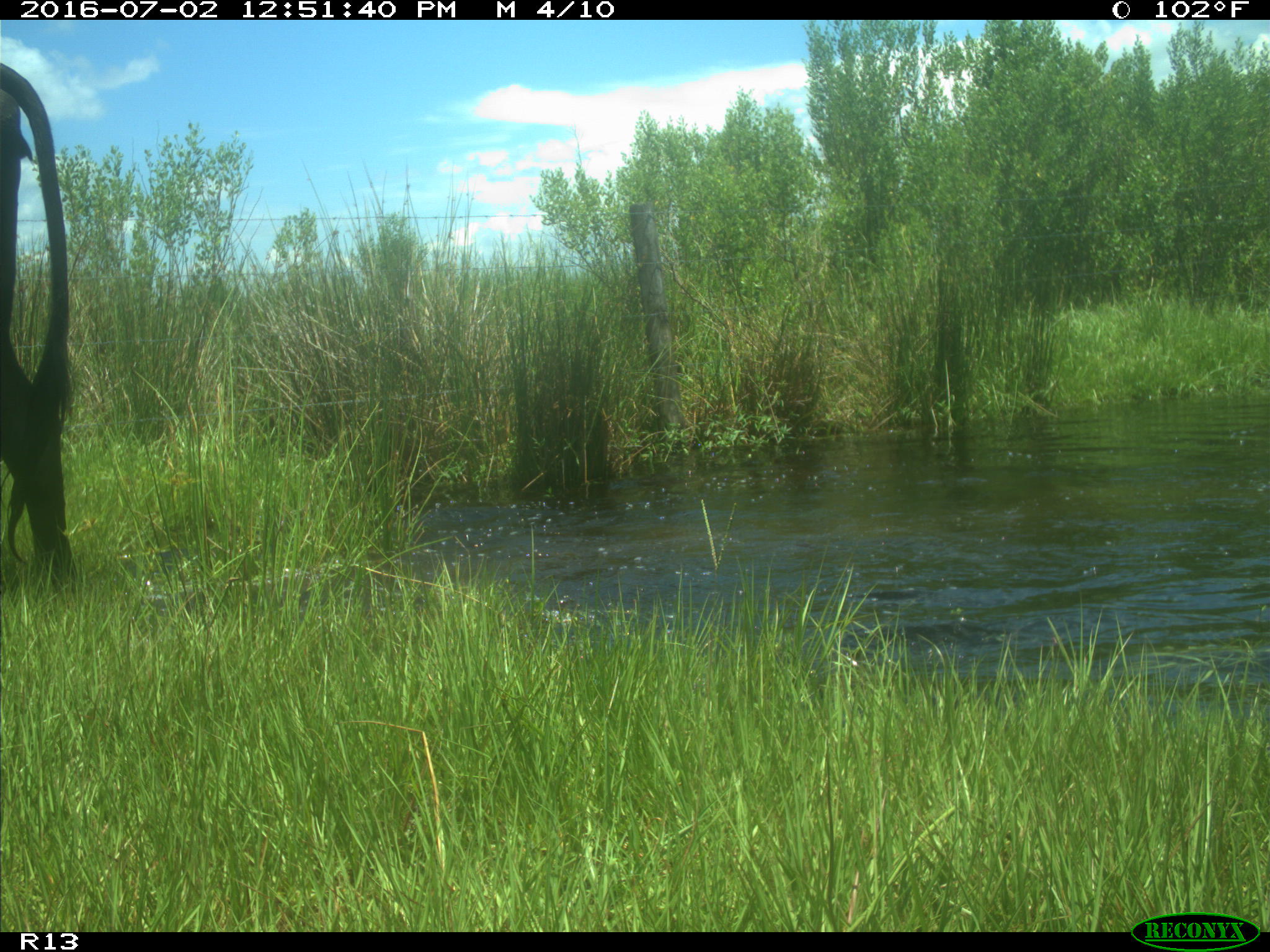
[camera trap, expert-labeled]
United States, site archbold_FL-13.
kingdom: Animalia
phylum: Chordata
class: Mammalia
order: Artiodactyla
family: Bovidae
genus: Bos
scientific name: Bos taurus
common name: domestic cow